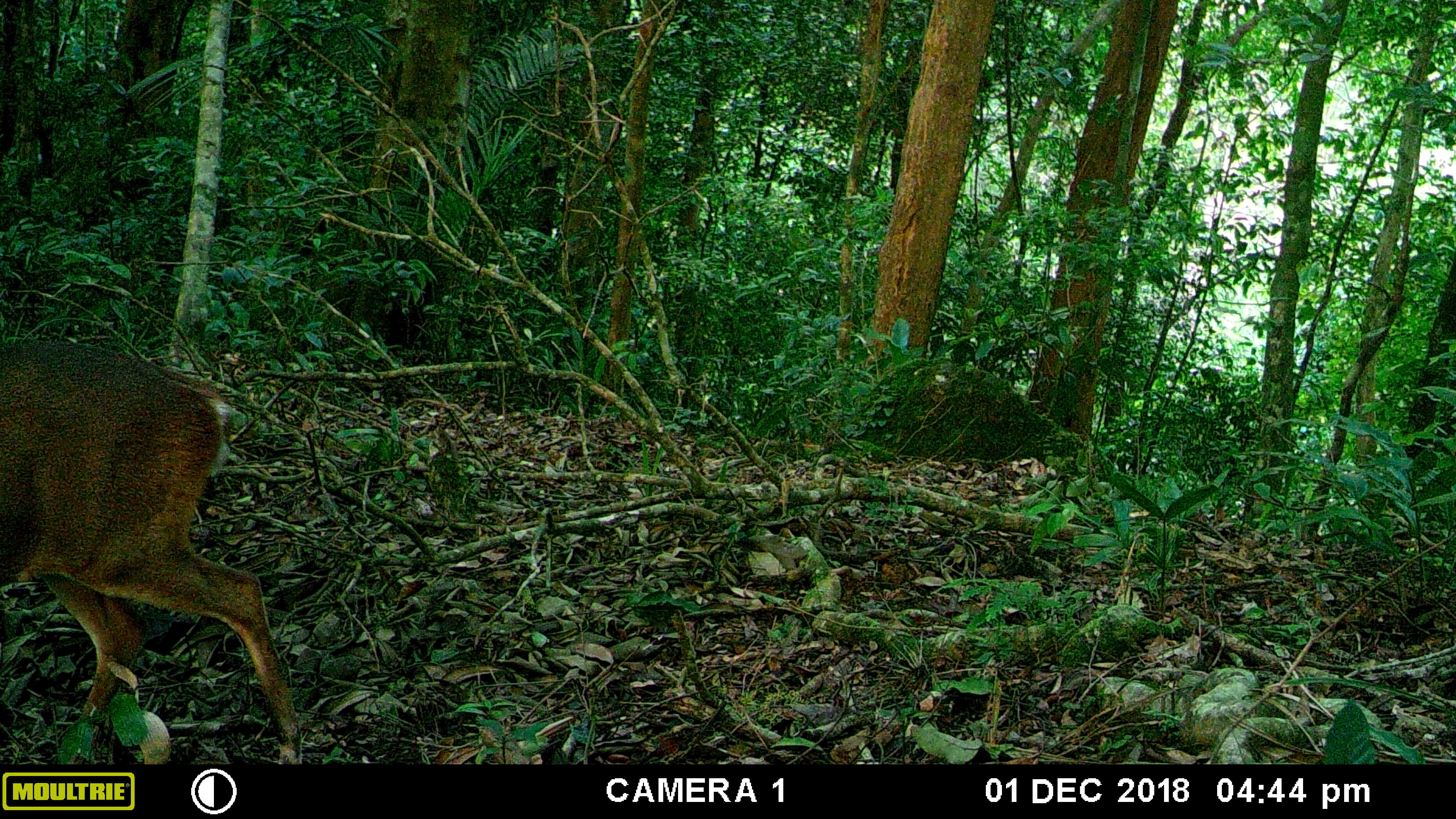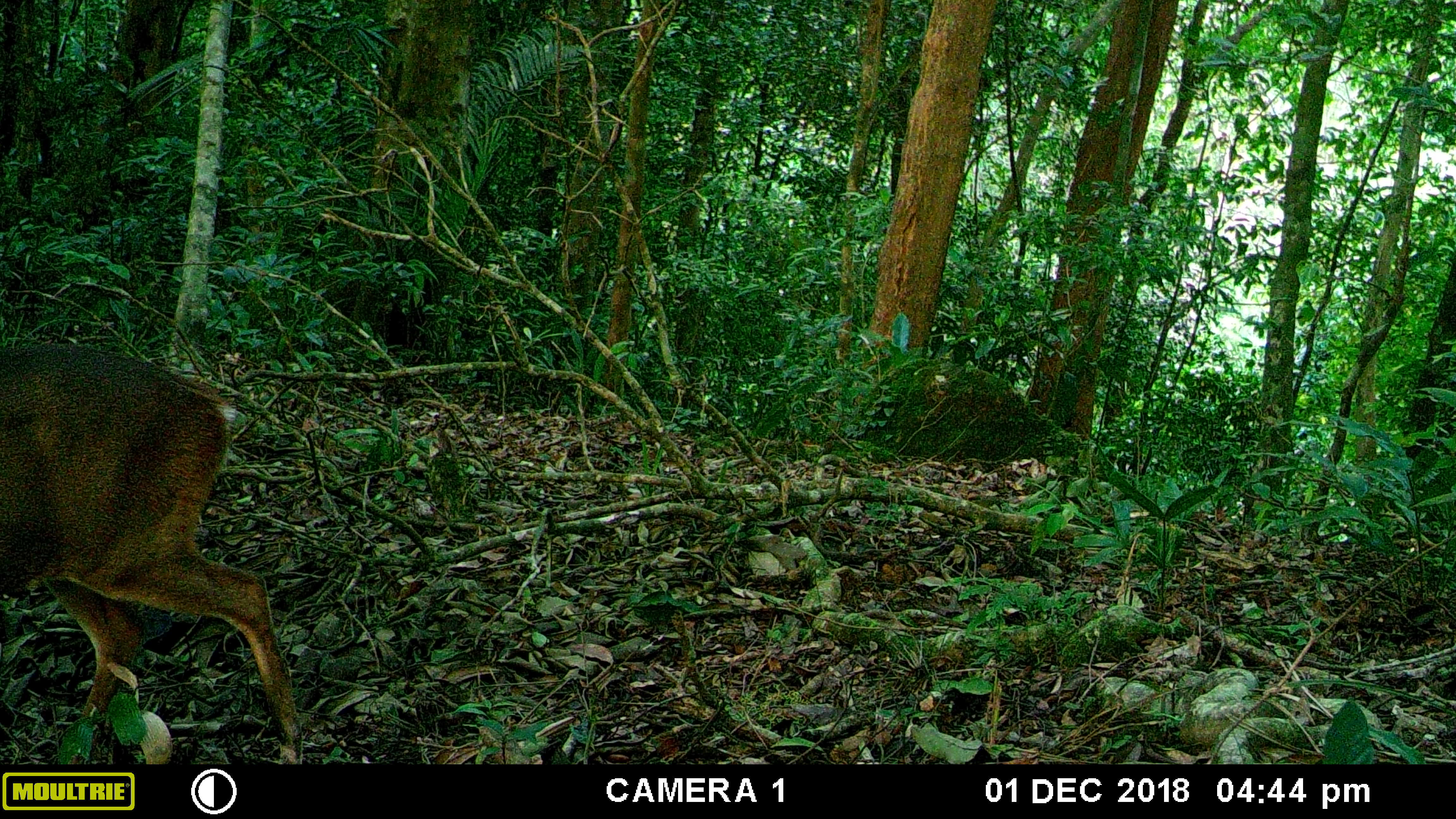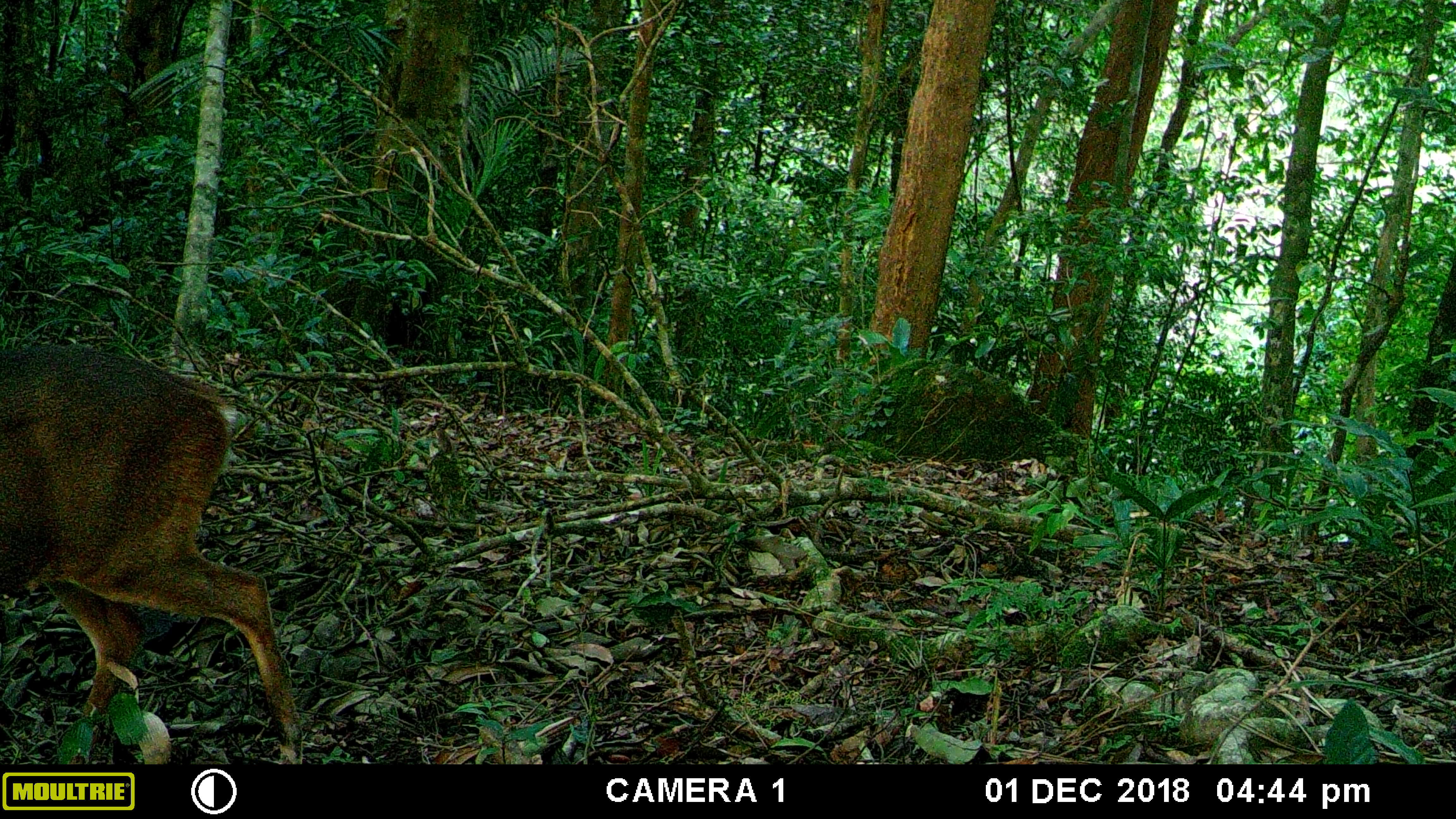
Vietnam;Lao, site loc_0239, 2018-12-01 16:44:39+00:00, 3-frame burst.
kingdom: Animalia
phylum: Chordata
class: Mammalia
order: Artiodactyla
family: Cervidae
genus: Muntiacus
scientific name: Muntiacus vuquangensis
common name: large-antlered muntjac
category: large antlered muntjac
Large antlered muntjac (large-antlered muntjac) (Muntiacus vuquangensis). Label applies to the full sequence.